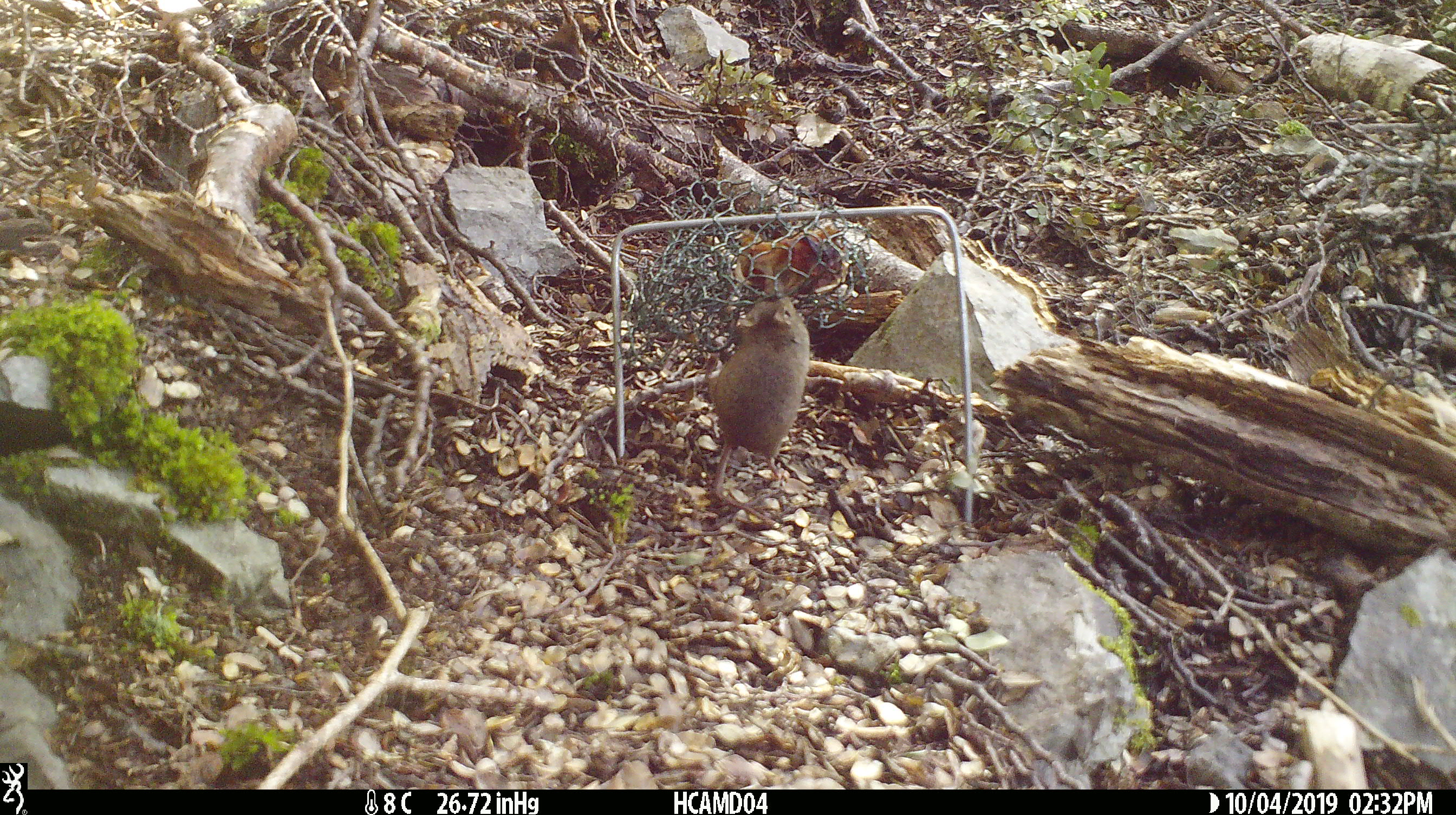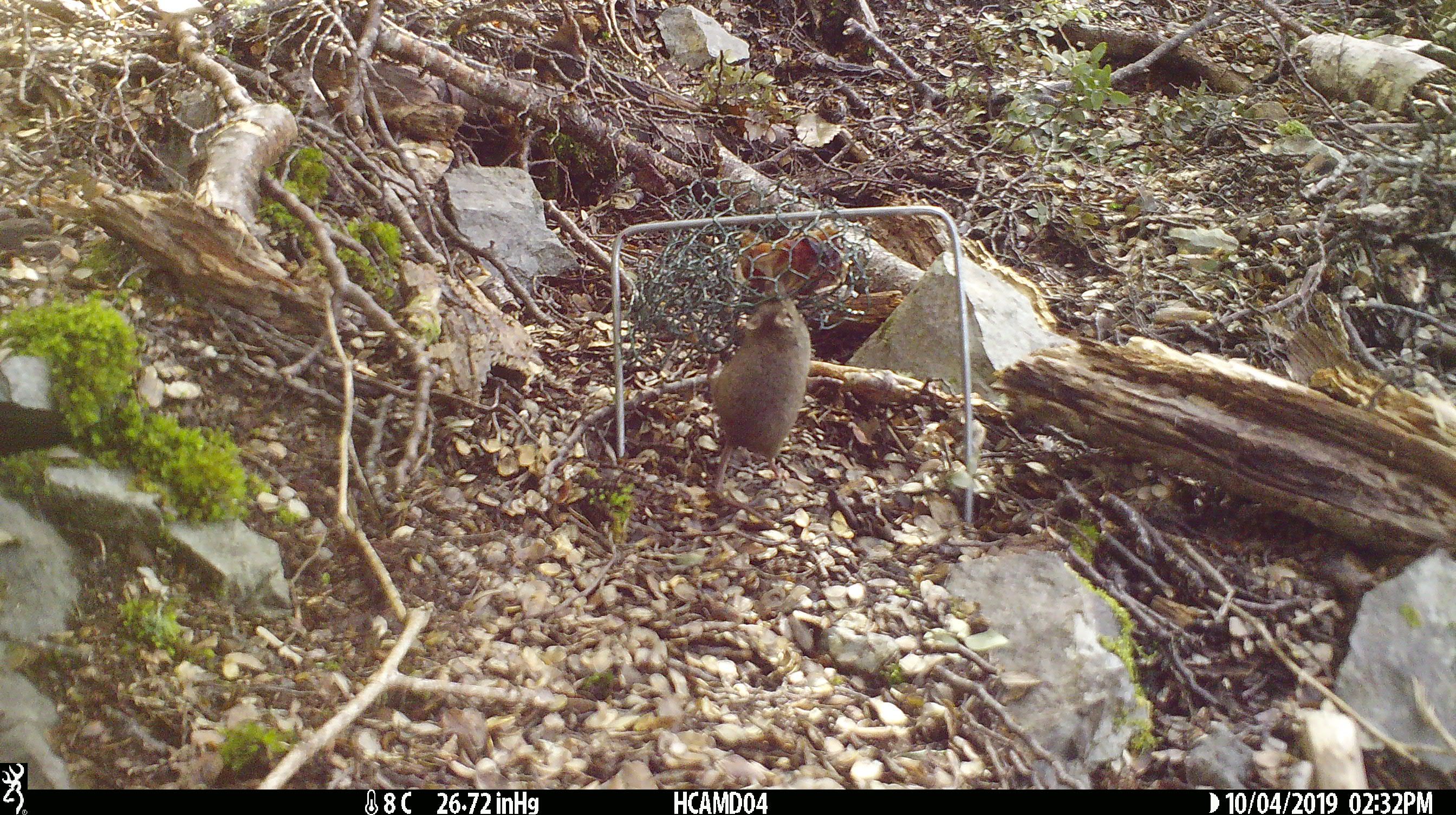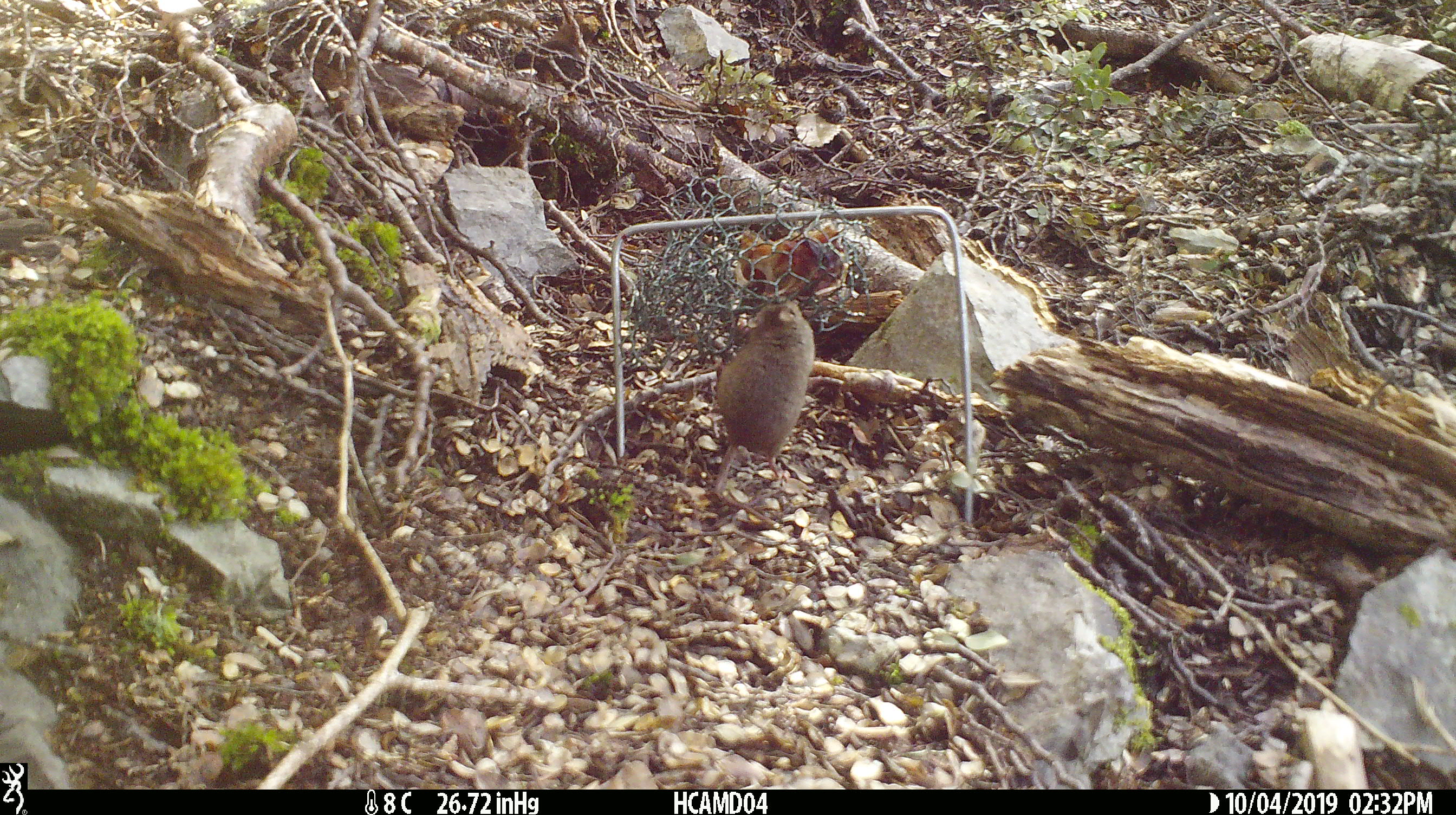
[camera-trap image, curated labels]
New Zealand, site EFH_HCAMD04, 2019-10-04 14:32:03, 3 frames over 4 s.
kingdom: Animalia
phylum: Chordata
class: Mammalia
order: Rodentia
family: Muridae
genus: Mus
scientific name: Mus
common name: mouse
Mouse (Mus).